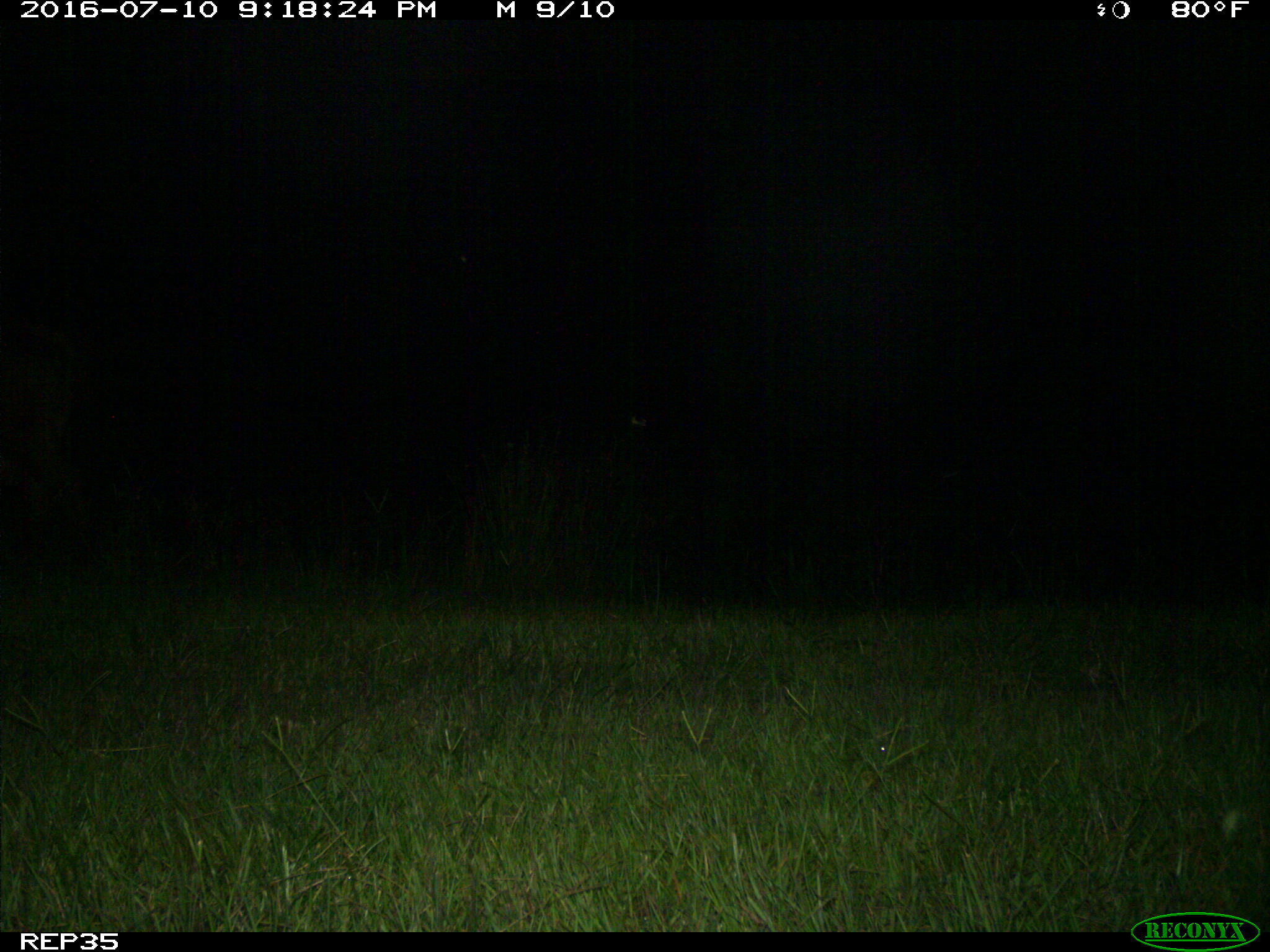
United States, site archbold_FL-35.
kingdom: Animalia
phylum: Chordata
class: Mammalia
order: Artiodactyla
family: Bovidae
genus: Bos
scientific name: Bos taurus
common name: domestic cow